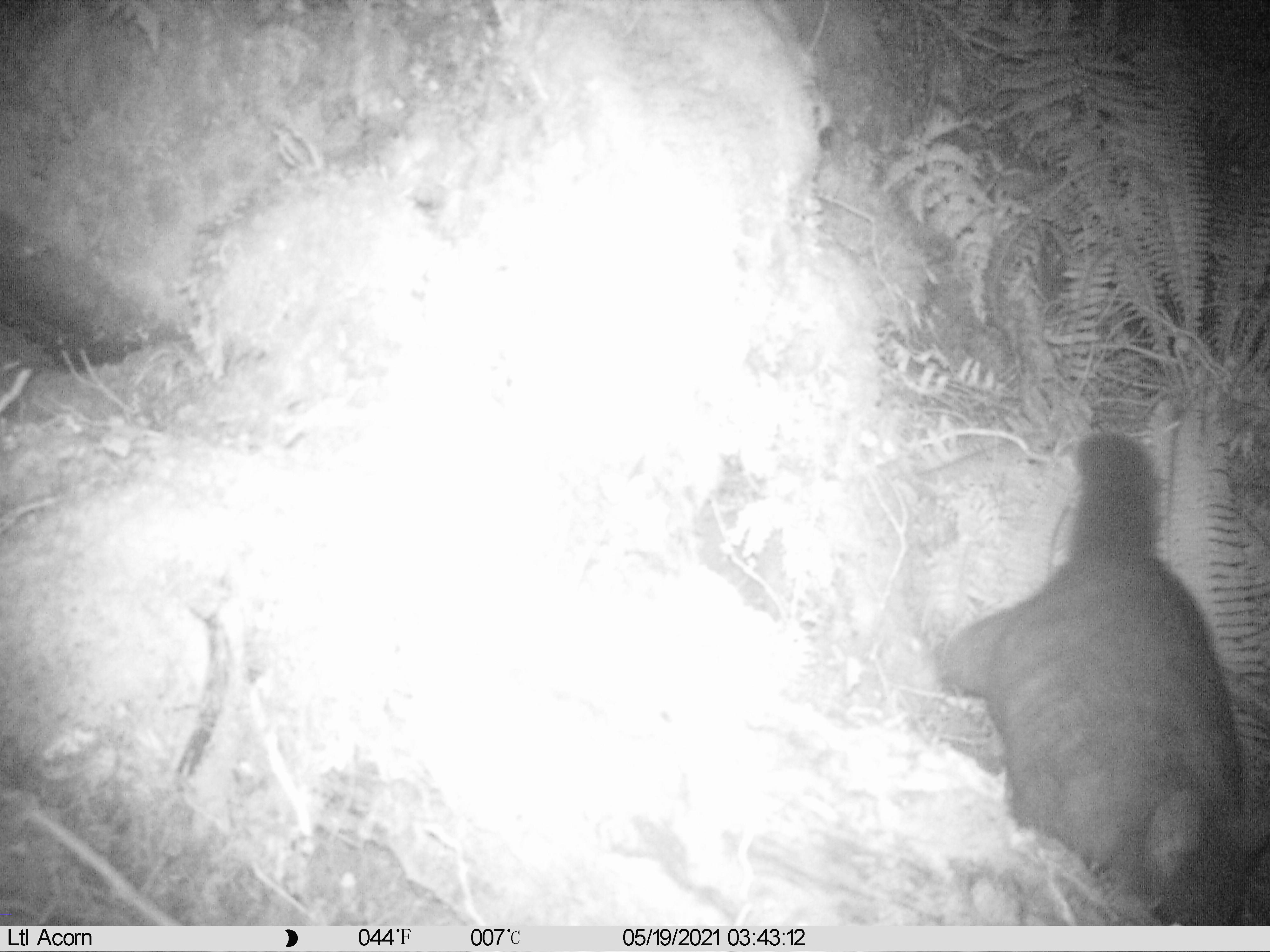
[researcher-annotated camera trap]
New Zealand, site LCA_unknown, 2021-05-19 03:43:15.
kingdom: Animalia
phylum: Chordata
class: Mammalia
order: Diprotodontia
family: Phalangeridae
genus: Trichosurus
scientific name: Trichosurus vulpecula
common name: common brushtail possum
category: possum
Possum (common brushtail possum) (Trichosurus vulpecula).